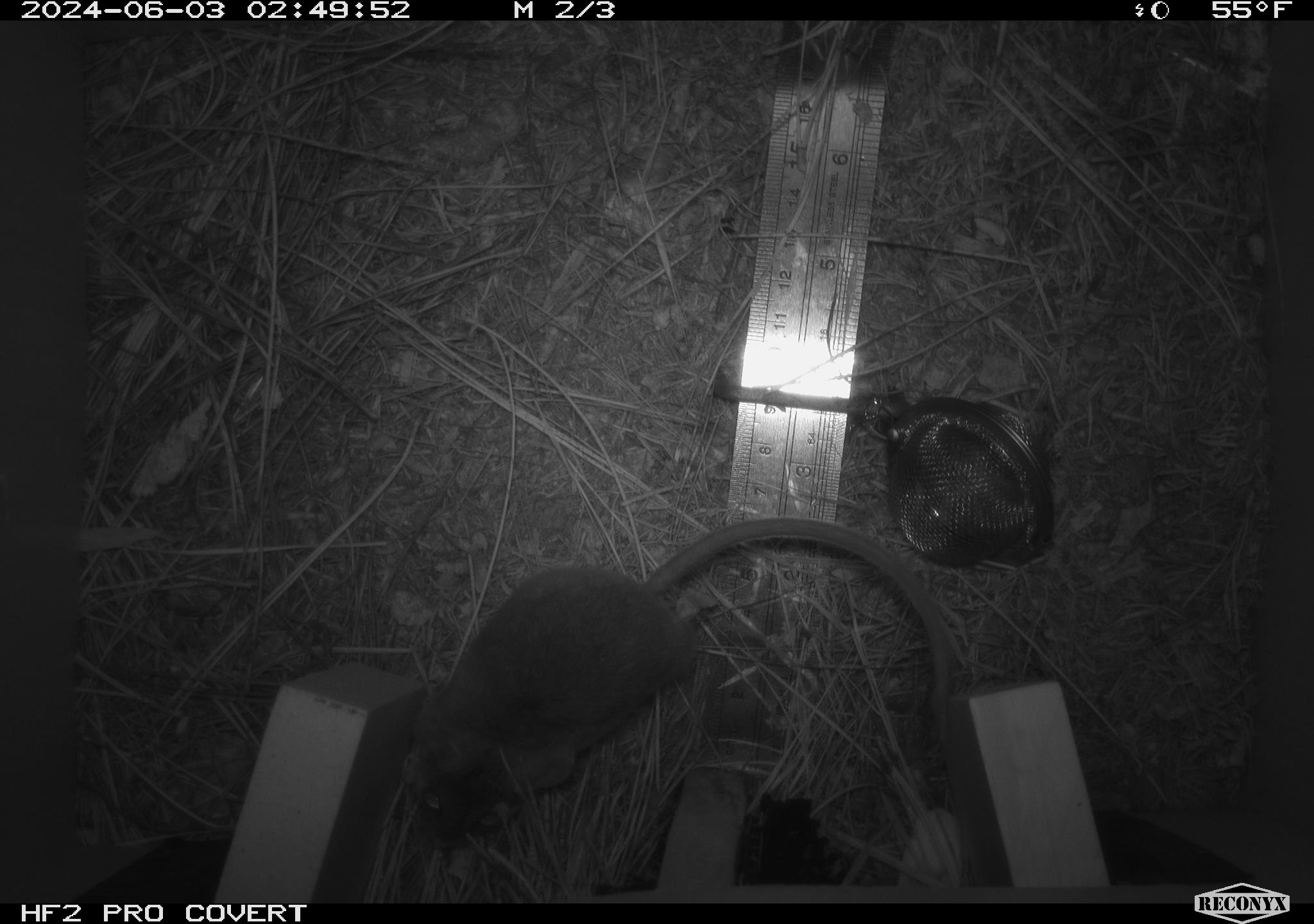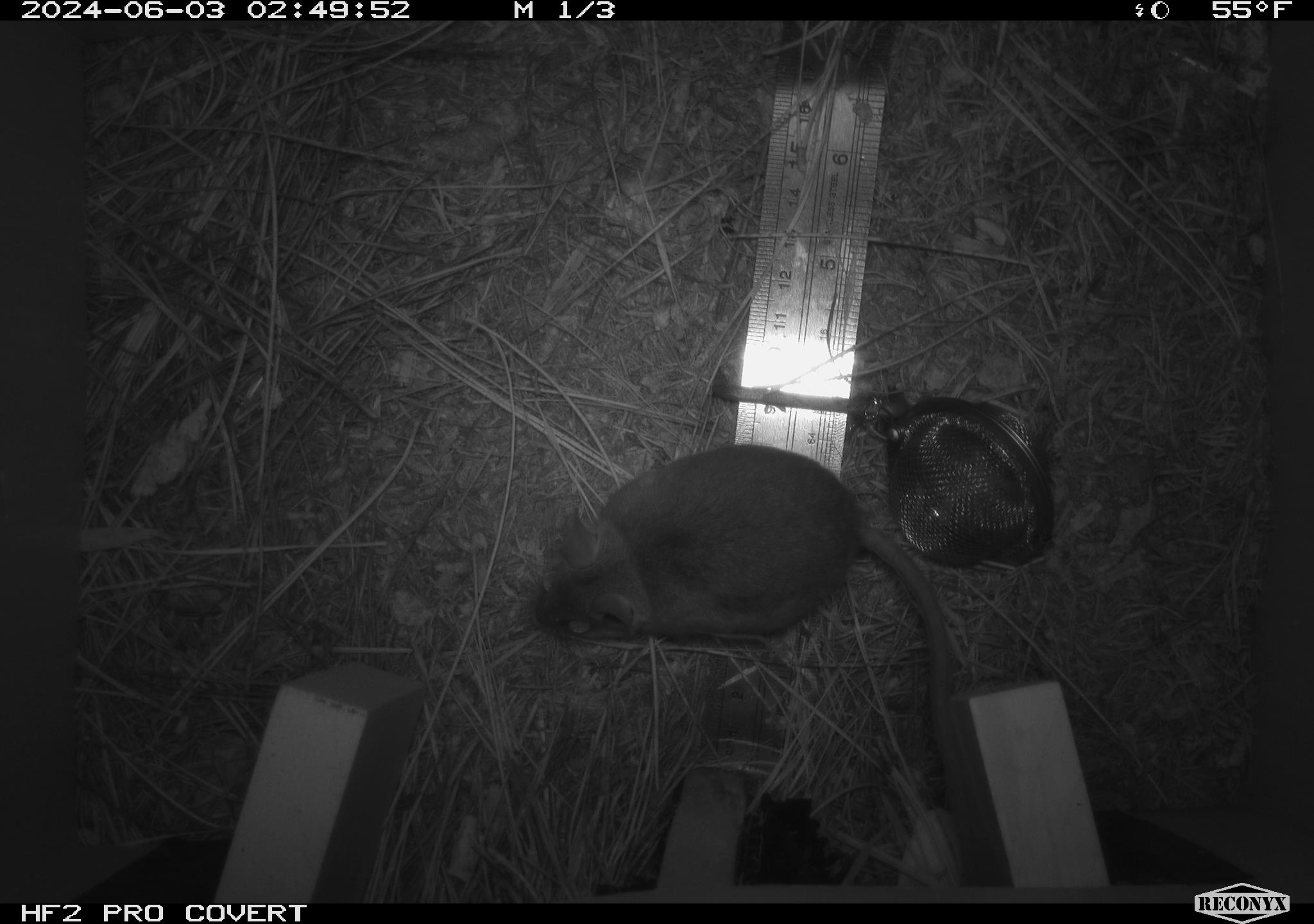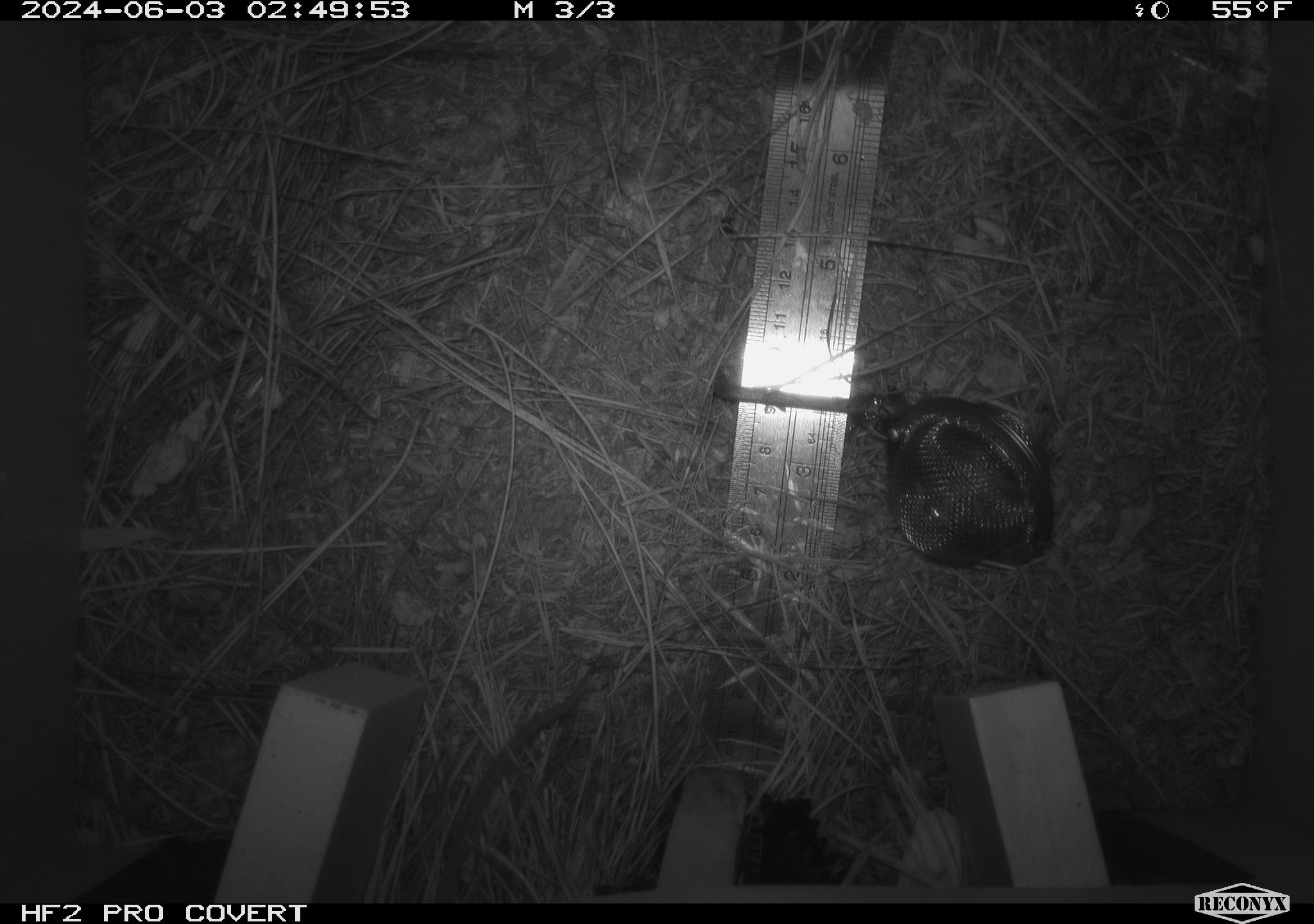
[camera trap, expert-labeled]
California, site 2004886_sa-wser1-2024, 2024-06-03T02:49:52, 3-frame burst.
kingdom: Animalia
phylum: Chordata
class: Mammalia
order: Rodentia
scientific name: Rodentia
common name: mouse species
Mouse species (Rodentia).